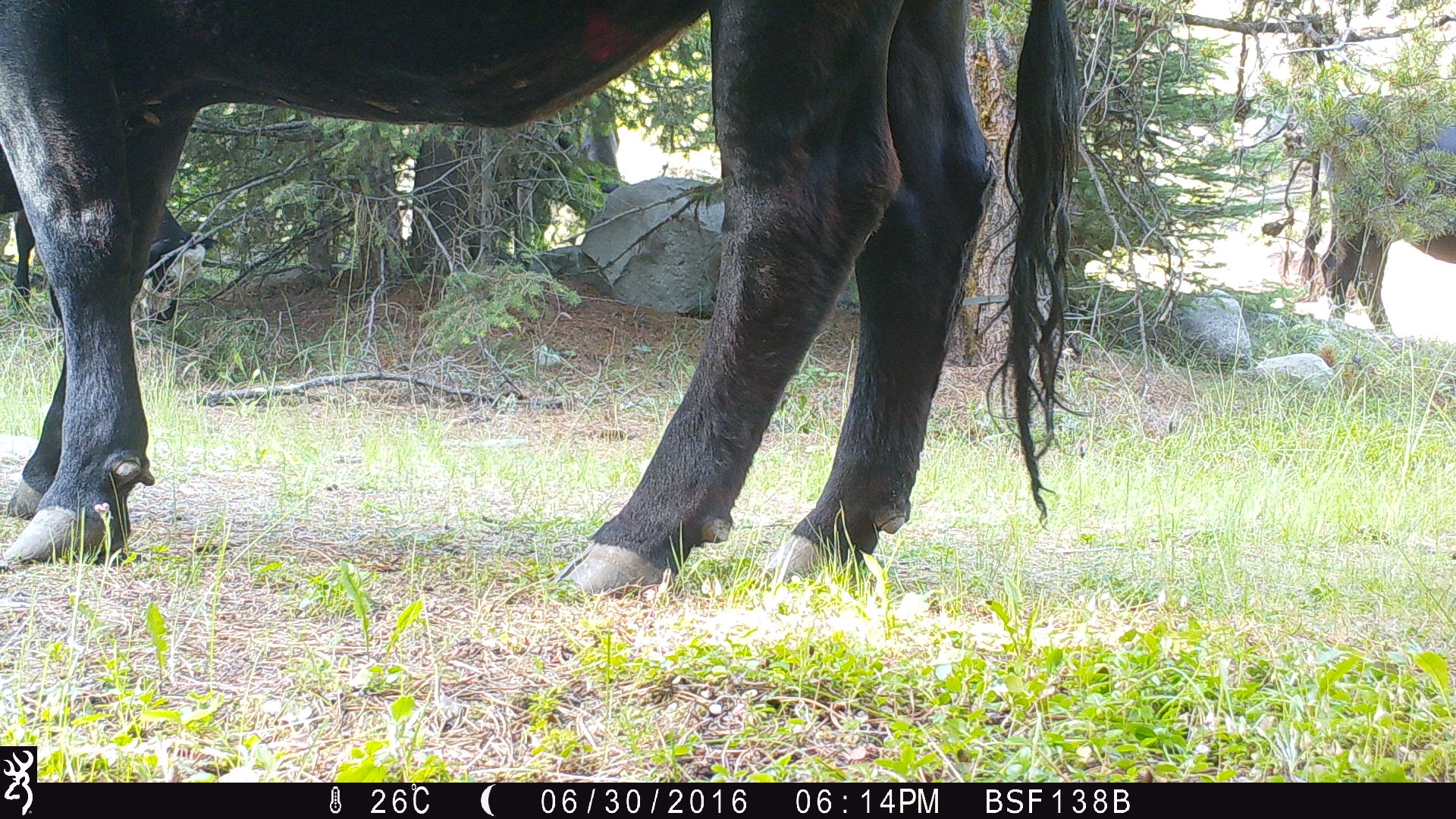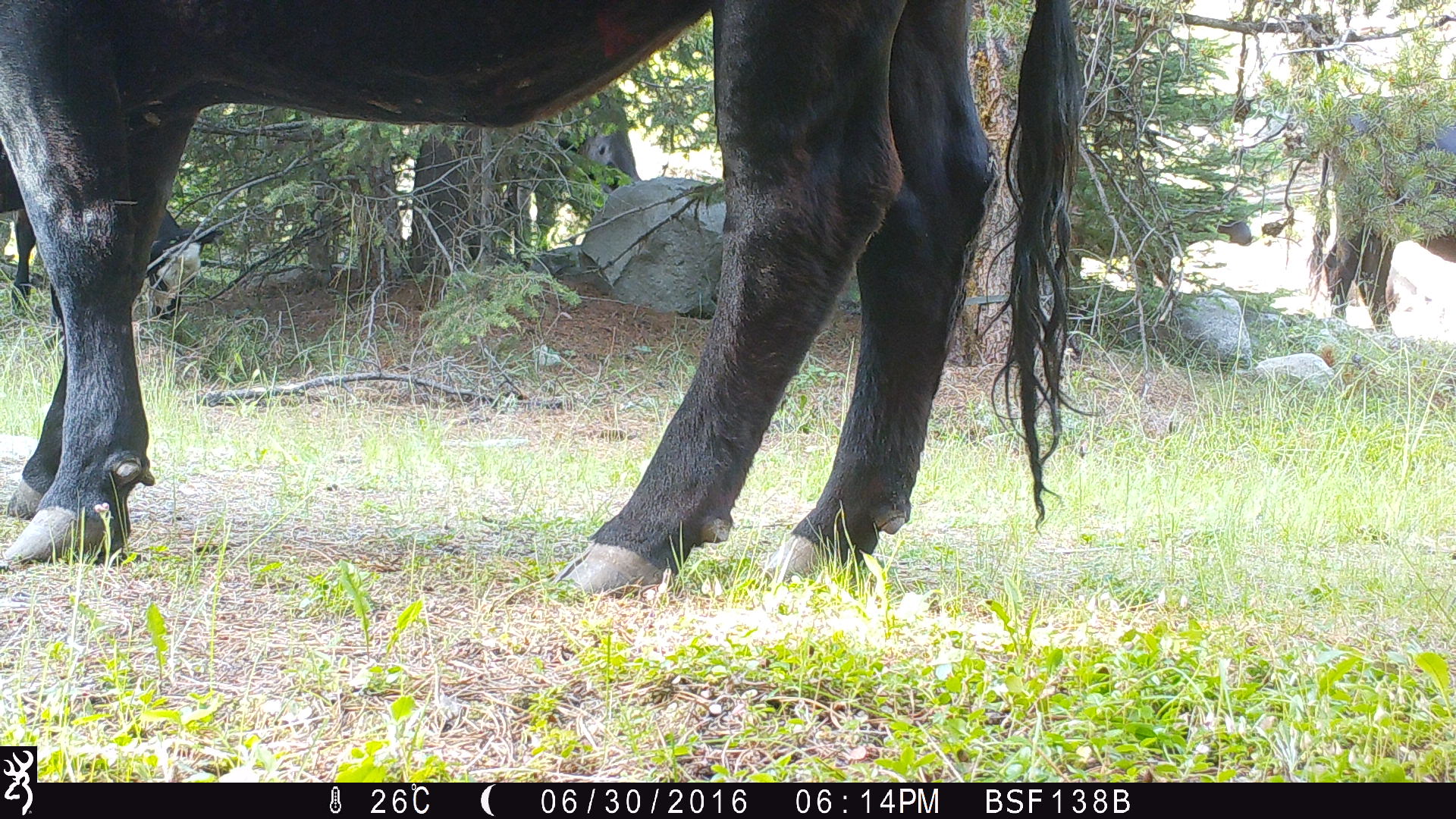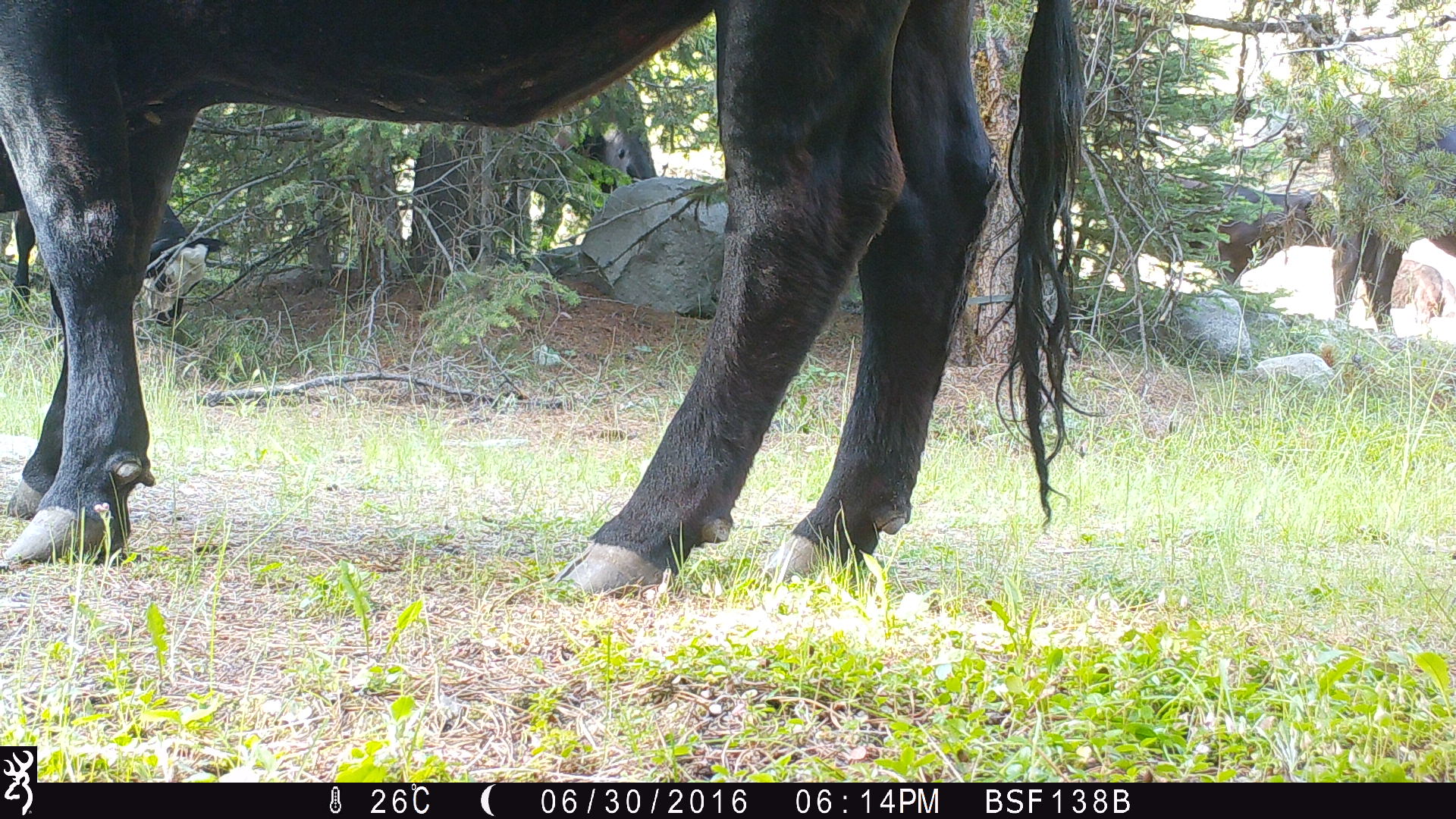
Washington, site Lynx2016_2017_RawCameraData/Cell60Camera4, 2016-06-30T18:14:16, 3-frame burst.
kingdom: Animalia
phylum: Chordata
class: Mammalia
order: Artiodactyla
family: Bovidae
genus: Bos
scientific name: Bos taurus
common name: domestic cattle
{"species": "domestic cattle (Bos taurus)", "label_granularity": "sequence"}